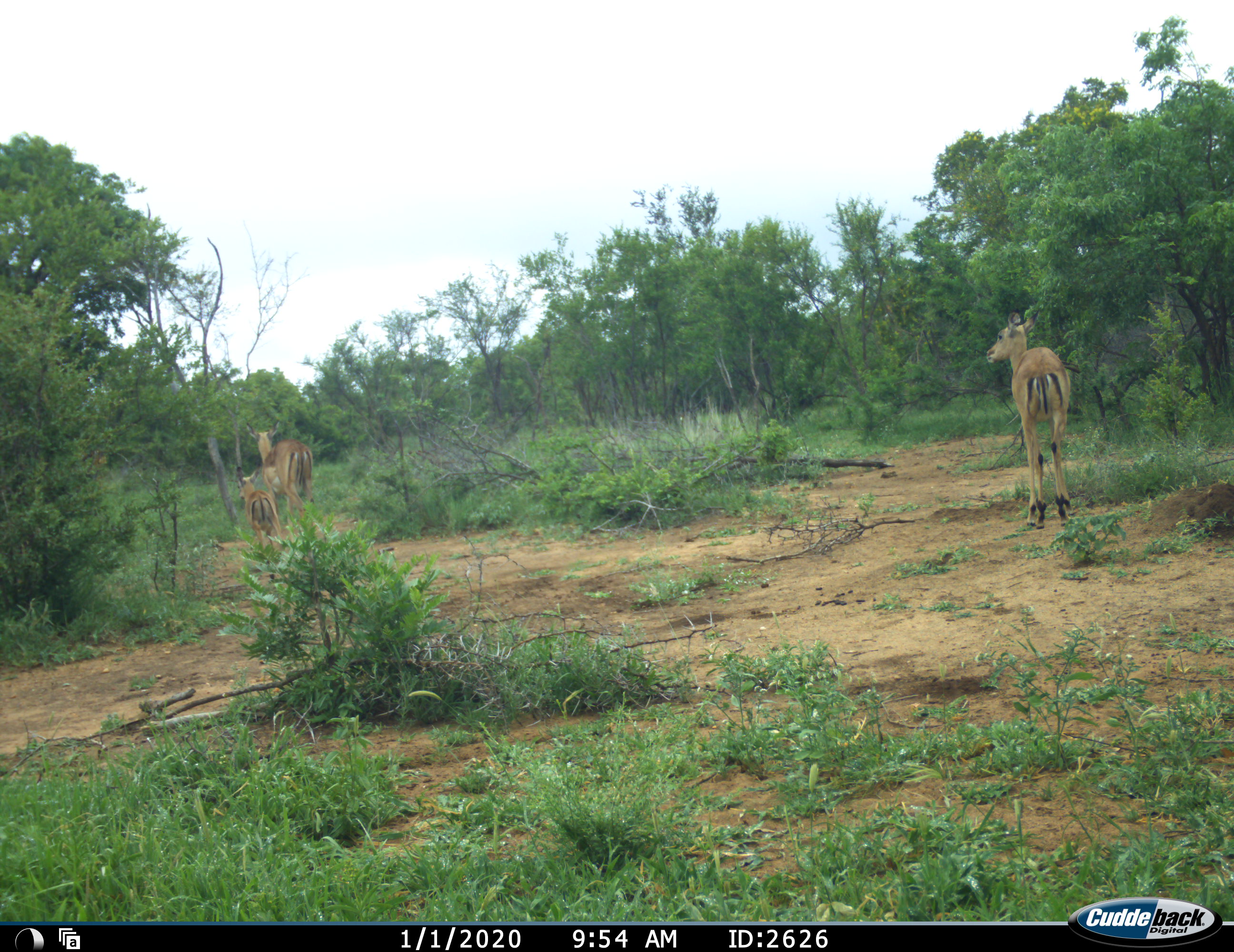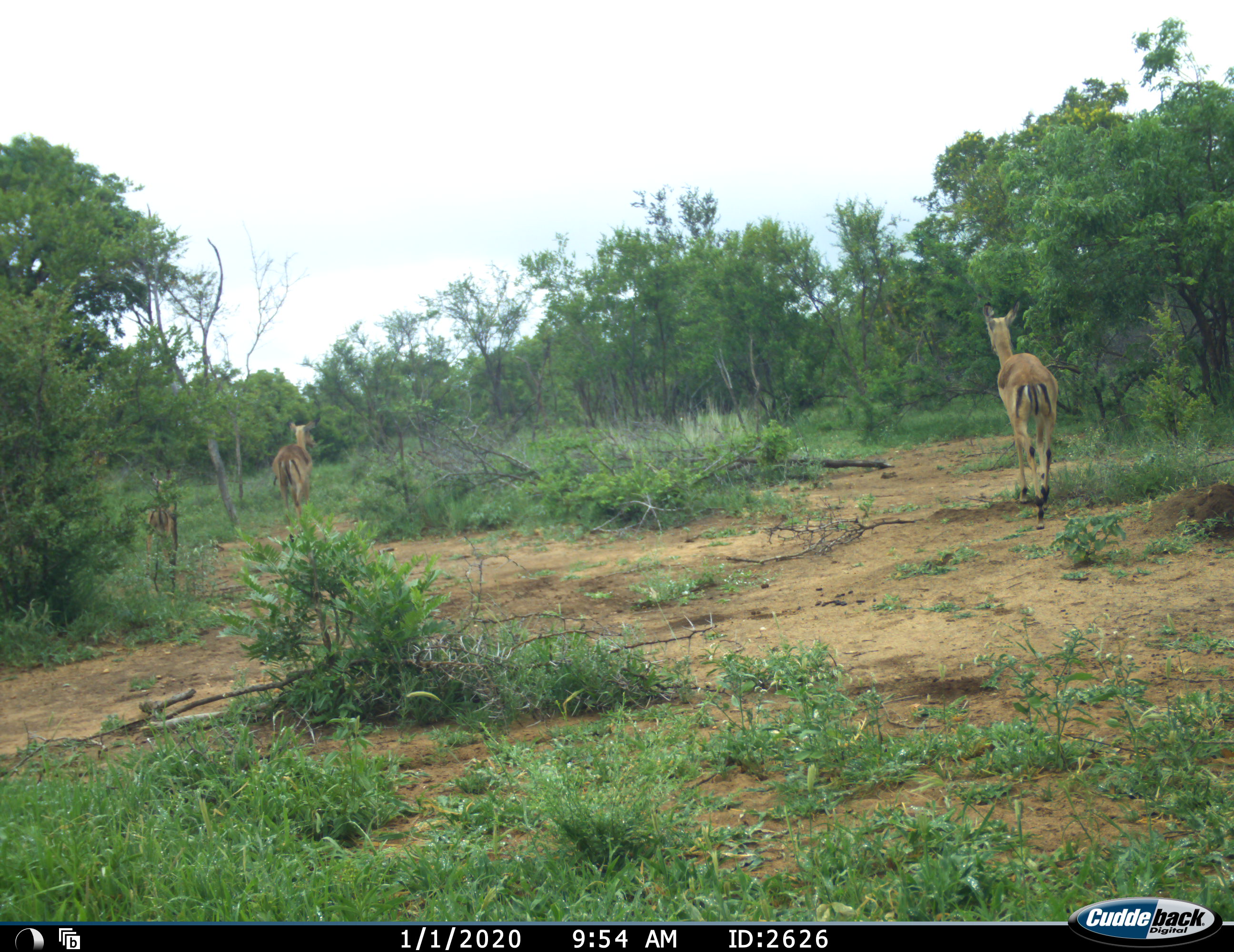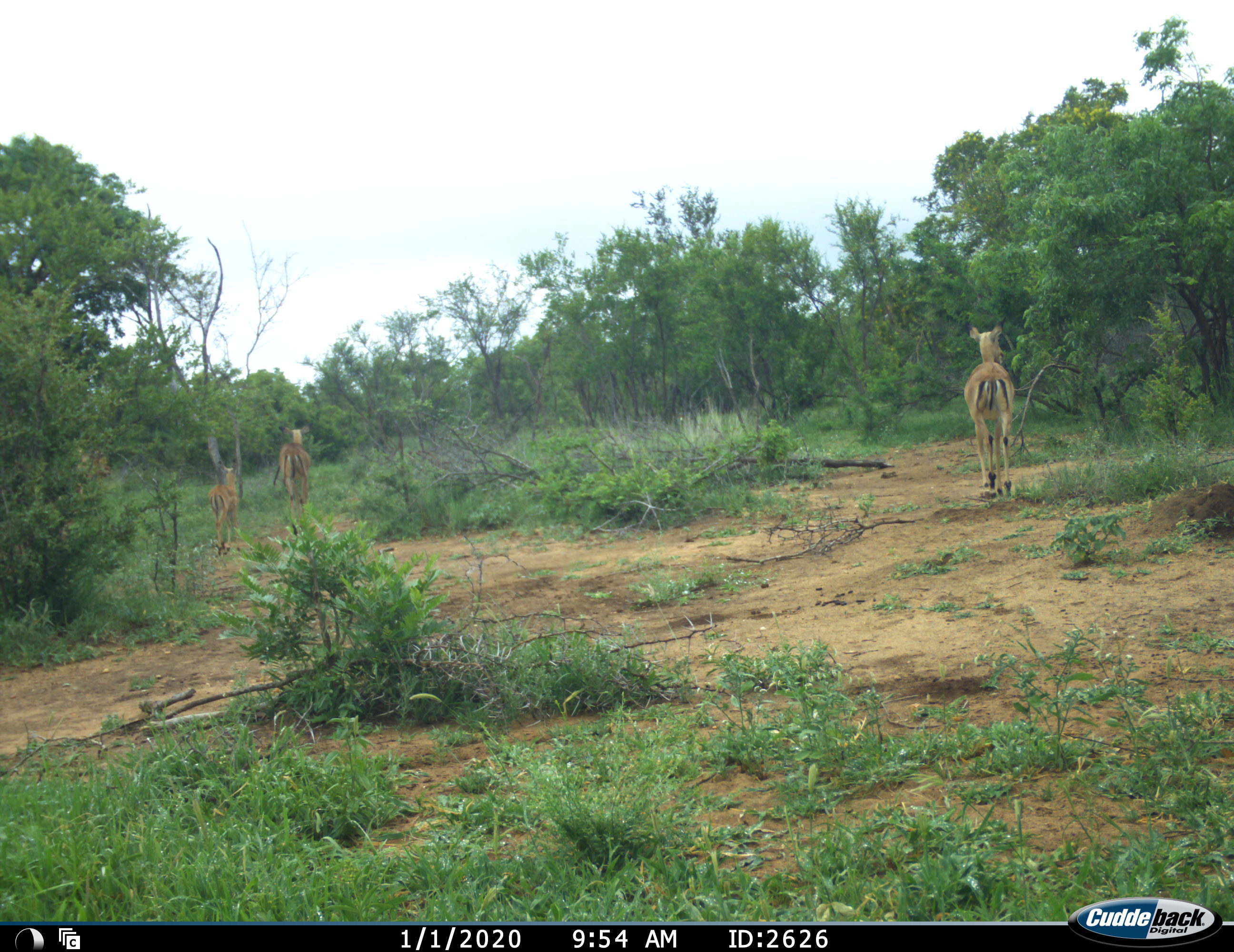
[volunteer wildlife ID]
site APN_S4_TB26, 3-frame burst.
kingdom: Animalia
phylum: Chordata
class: Mammalia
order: Artiodactyla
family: Bovidae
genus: Aepyceros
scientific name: Aepyceros melampus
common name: impala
Impala (Aepyceros melampus), count 3. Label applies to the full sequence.